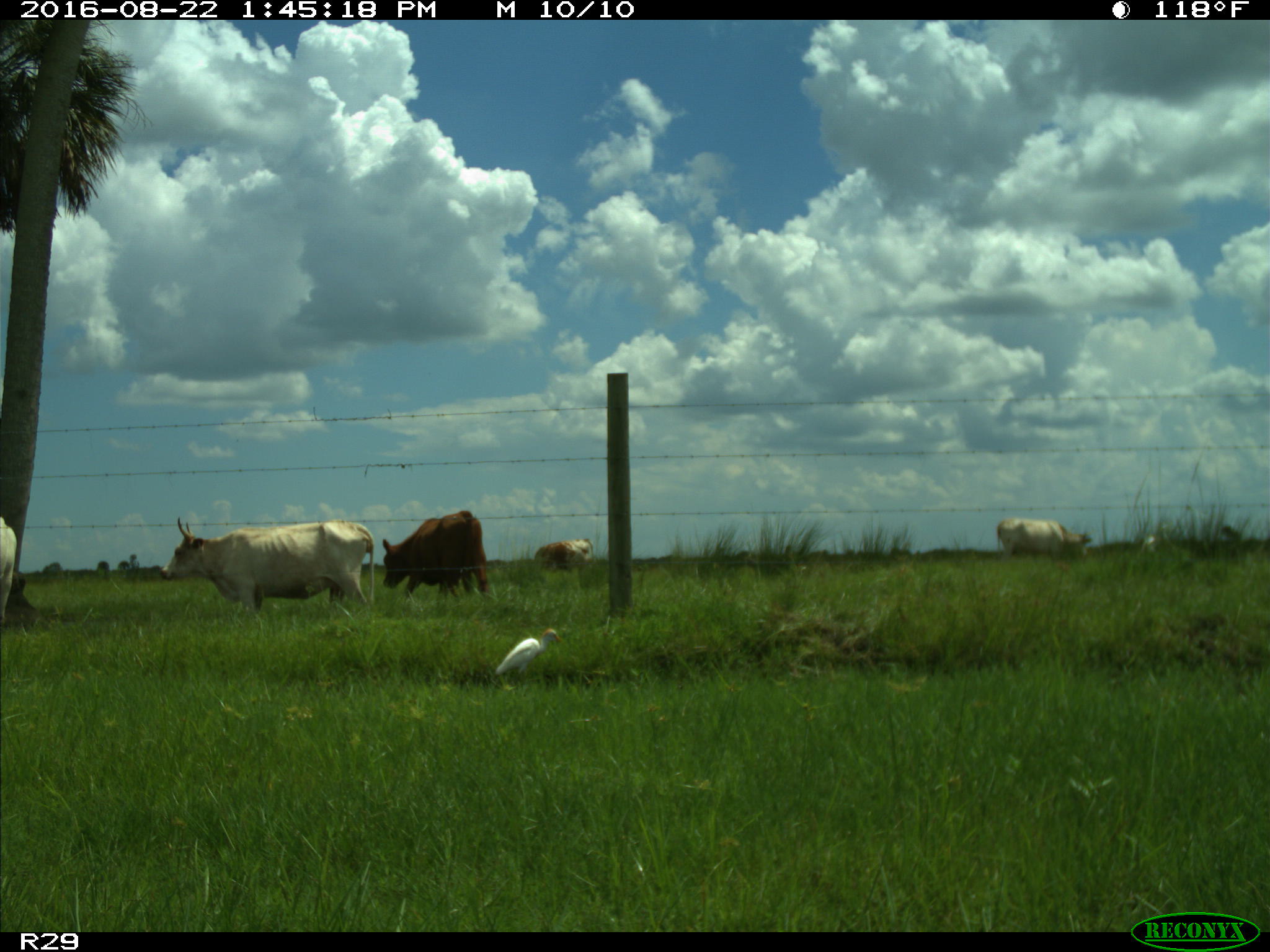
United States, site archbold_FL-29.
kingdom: Animalia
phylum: Chordata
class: Mammalia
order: Artiodactyla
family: Bovidae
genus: Bos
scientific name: Bos taurus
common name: domestic cow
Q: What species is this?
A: Bos taurus (domestic cow).